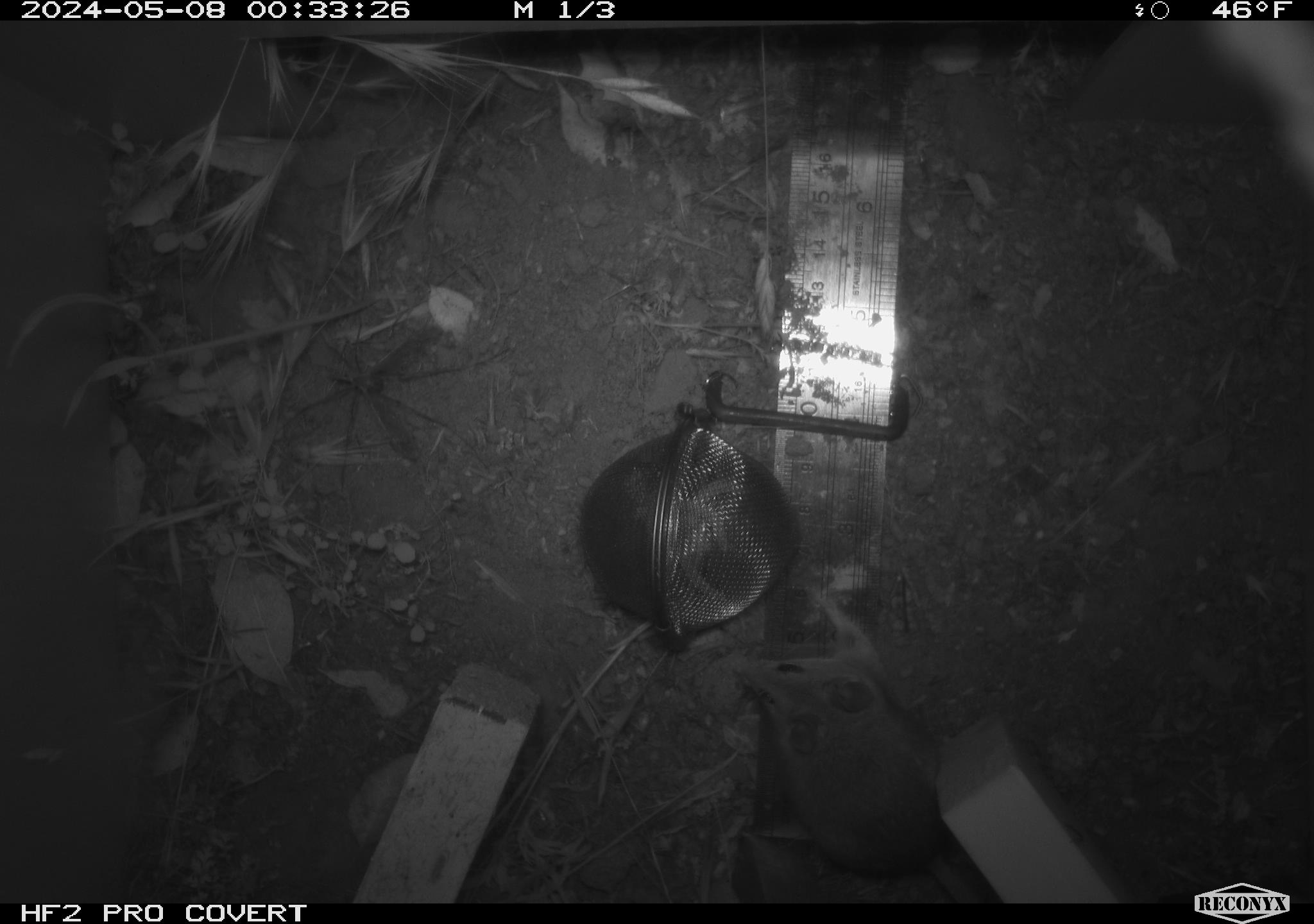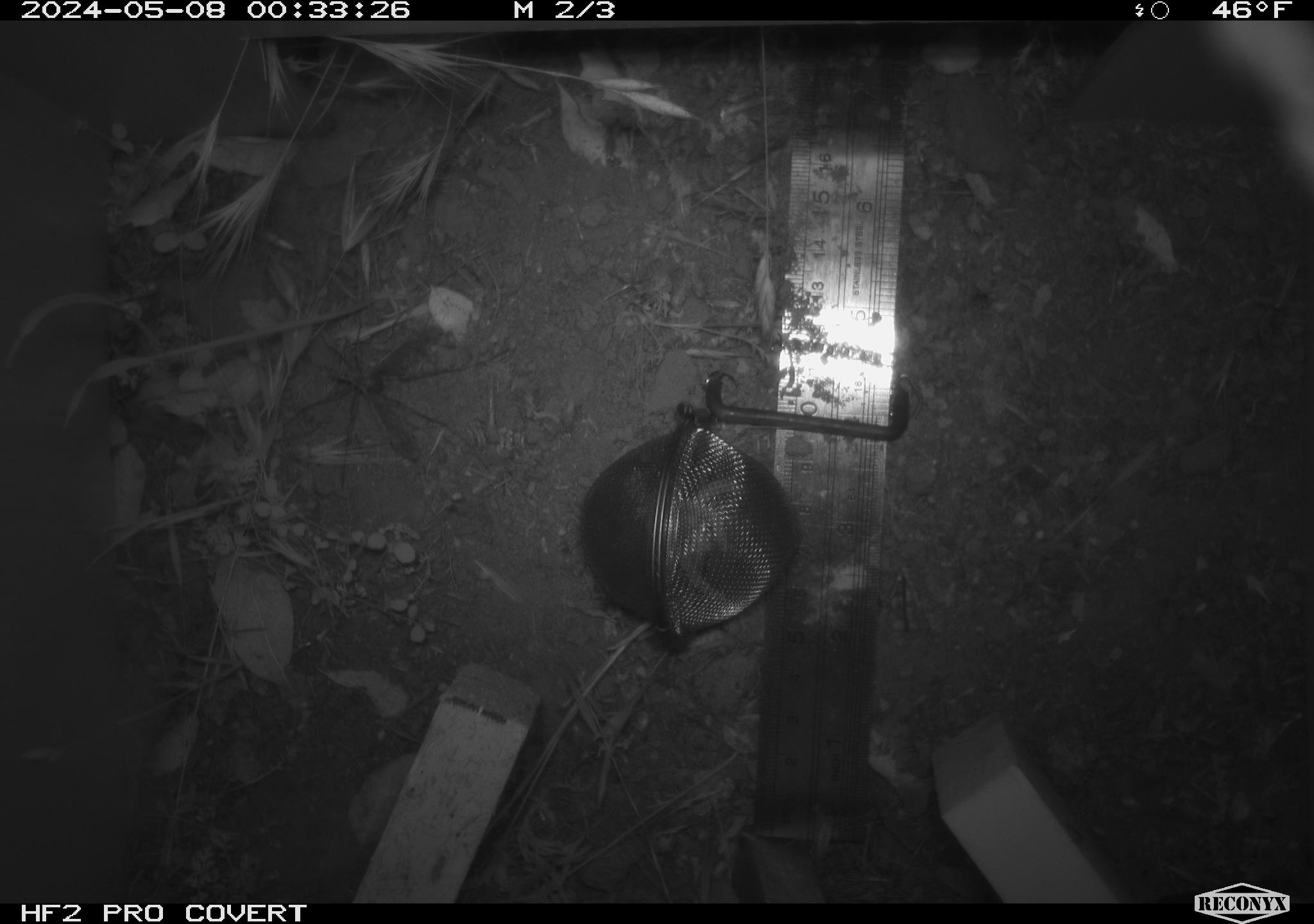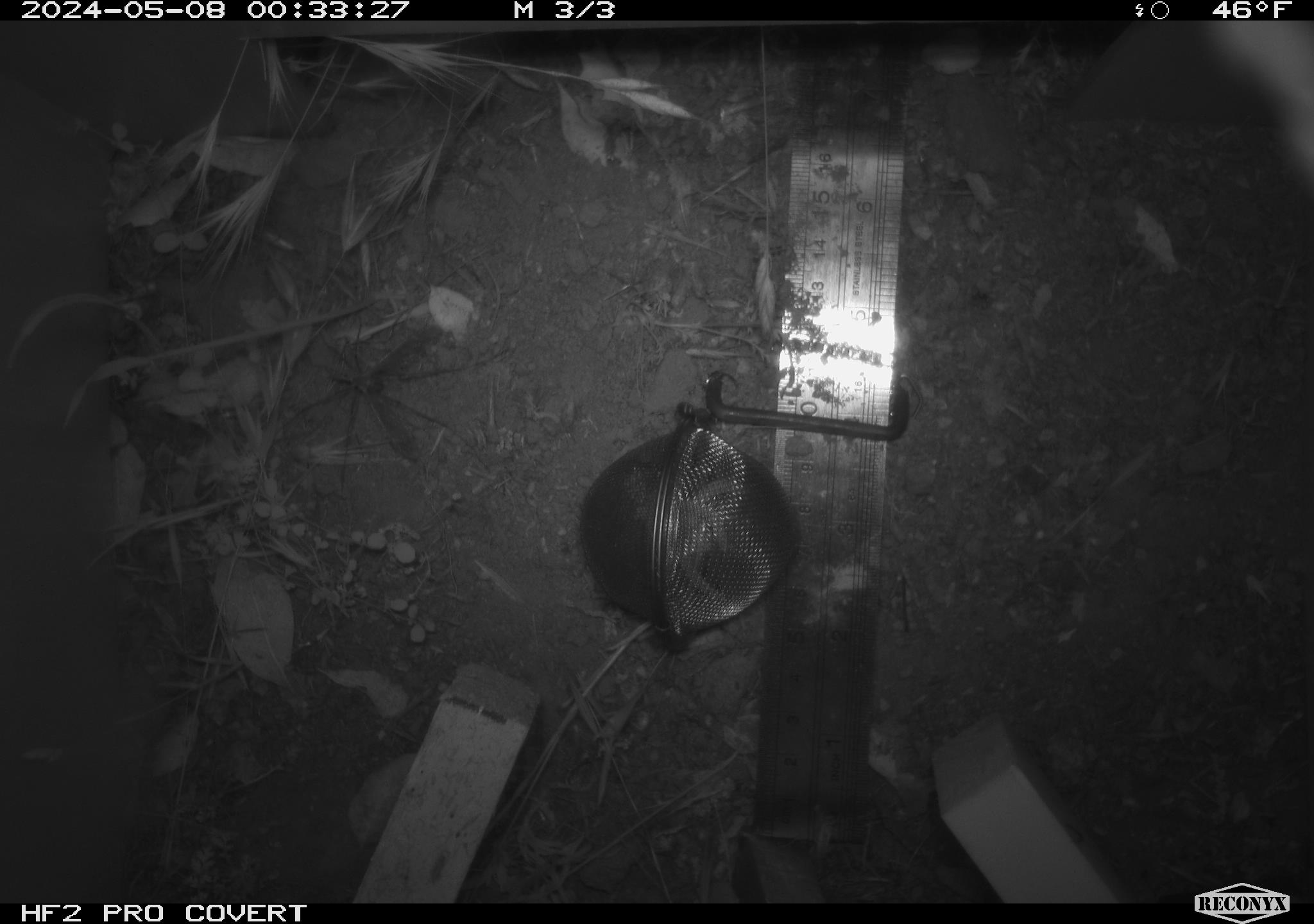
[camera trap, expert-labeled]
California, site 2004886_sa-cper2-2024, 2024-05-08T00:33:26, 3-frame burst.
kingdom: Animalia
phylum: Chordata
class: Mammalia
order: Rodentia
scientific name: Rodentia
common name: rodent